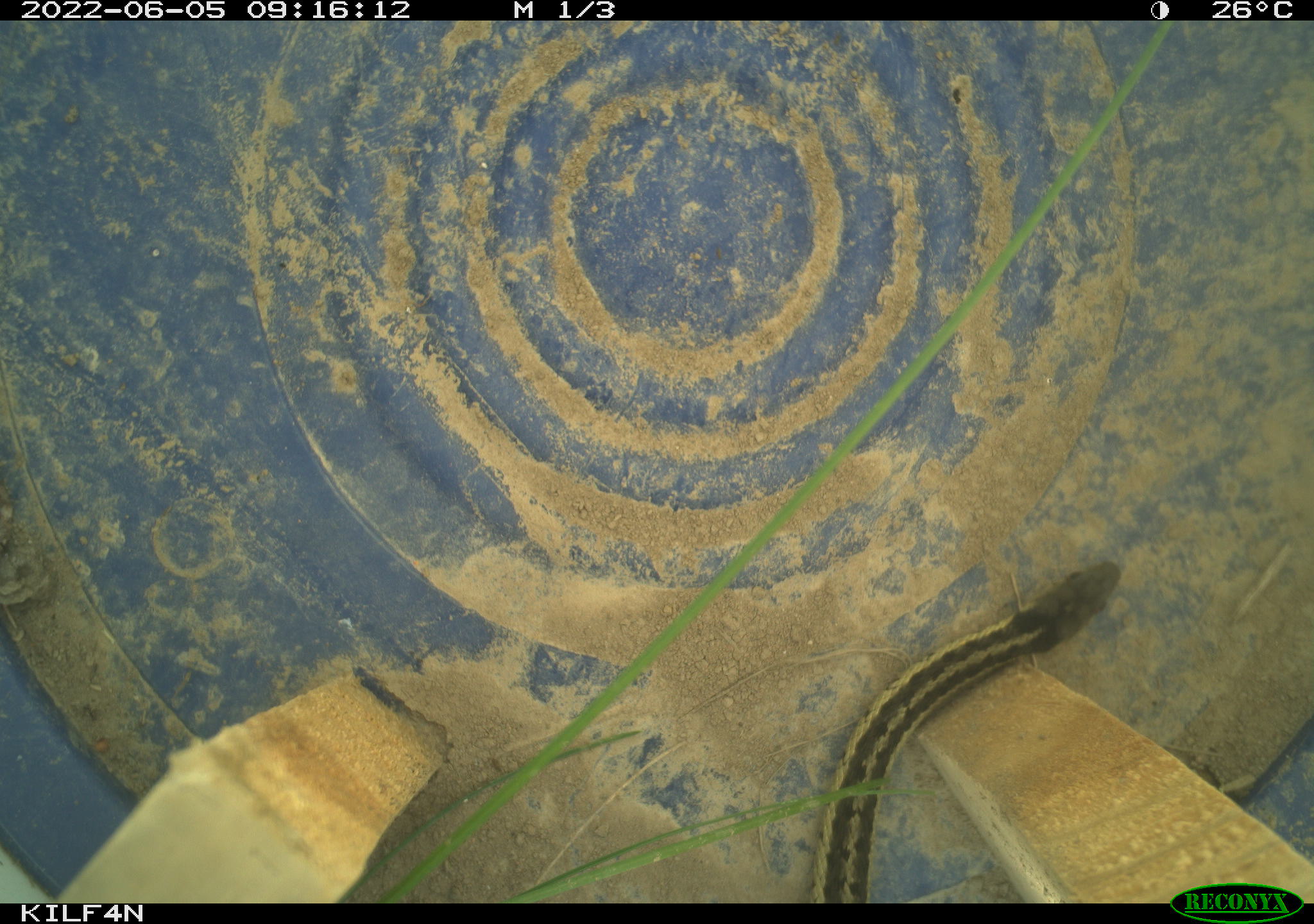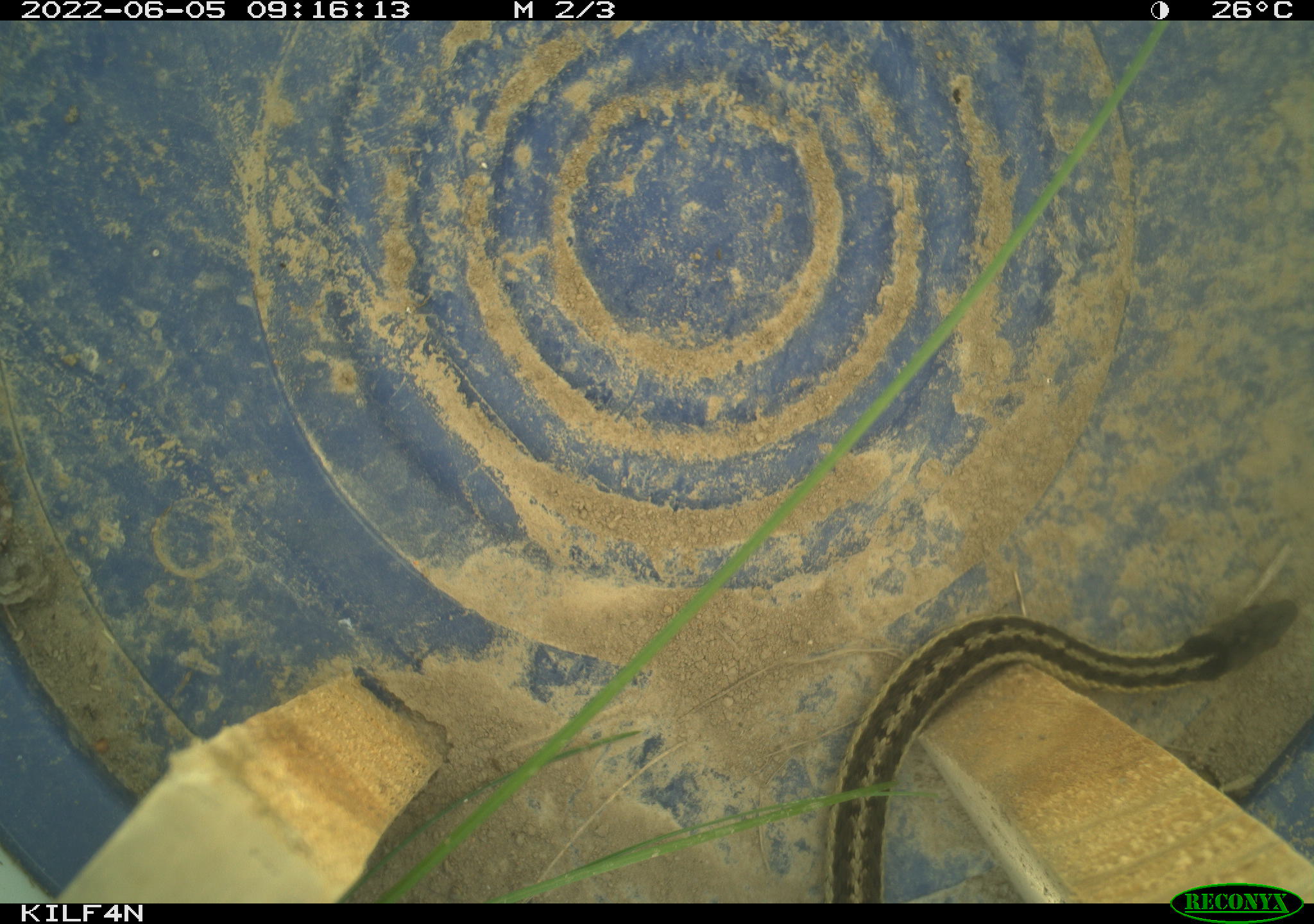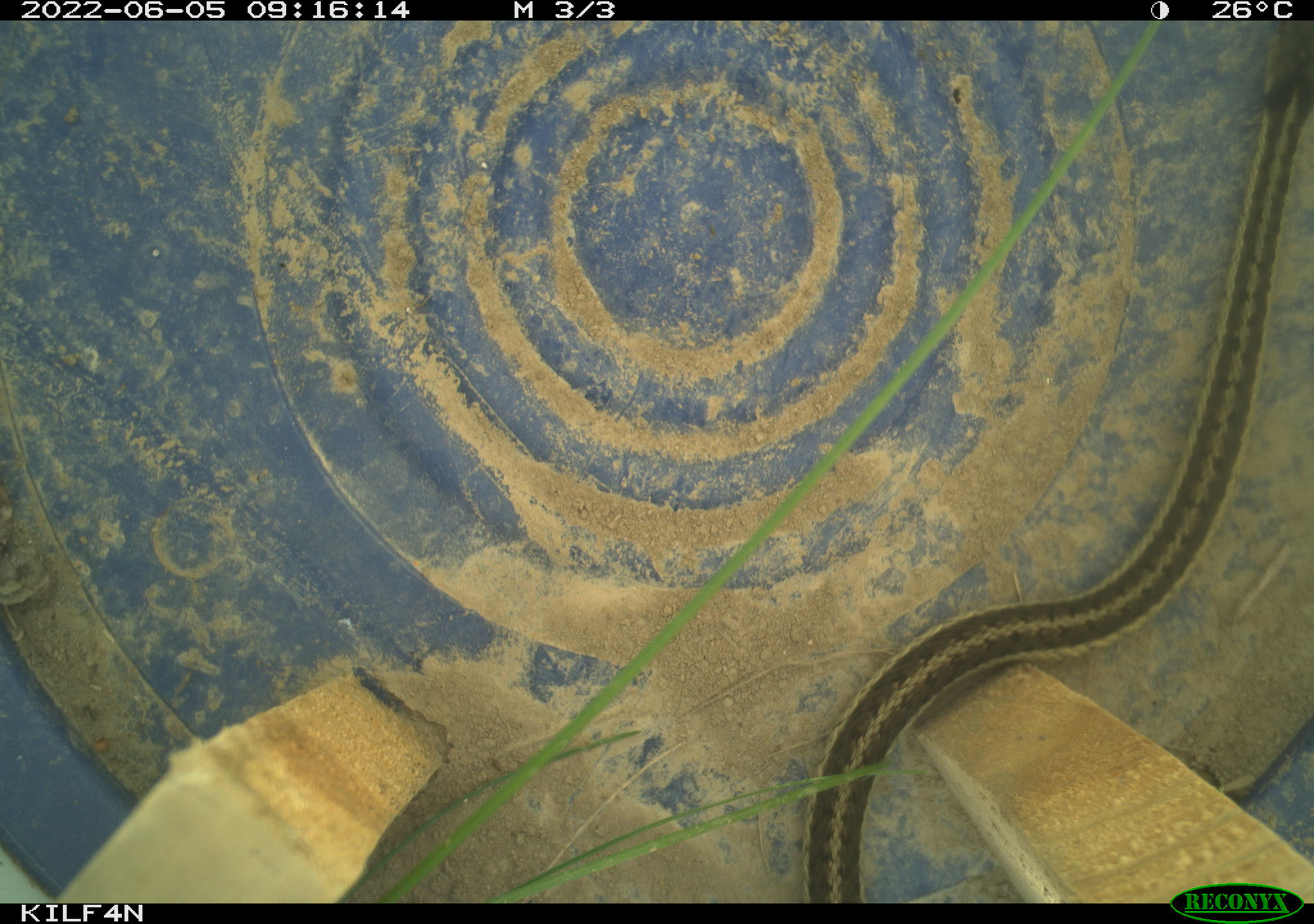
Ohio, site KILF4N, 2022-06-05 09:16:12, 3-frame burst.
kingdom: Animalia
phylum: Chordata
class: Reptilia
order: Squamata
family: Colubridae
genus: Thamnophis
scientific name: Thamnophis sirtalis sirtalis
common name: eastern gartersnake